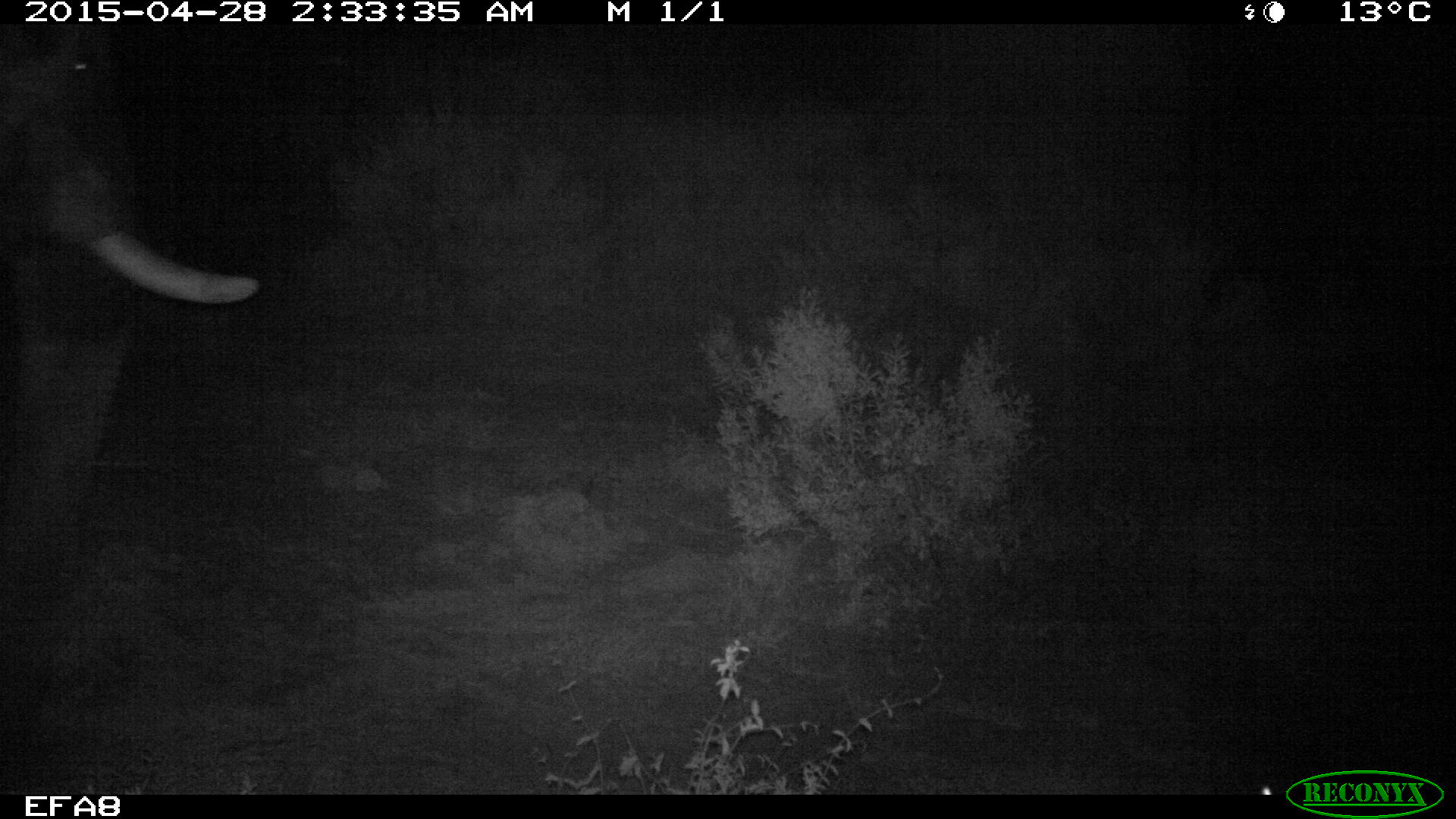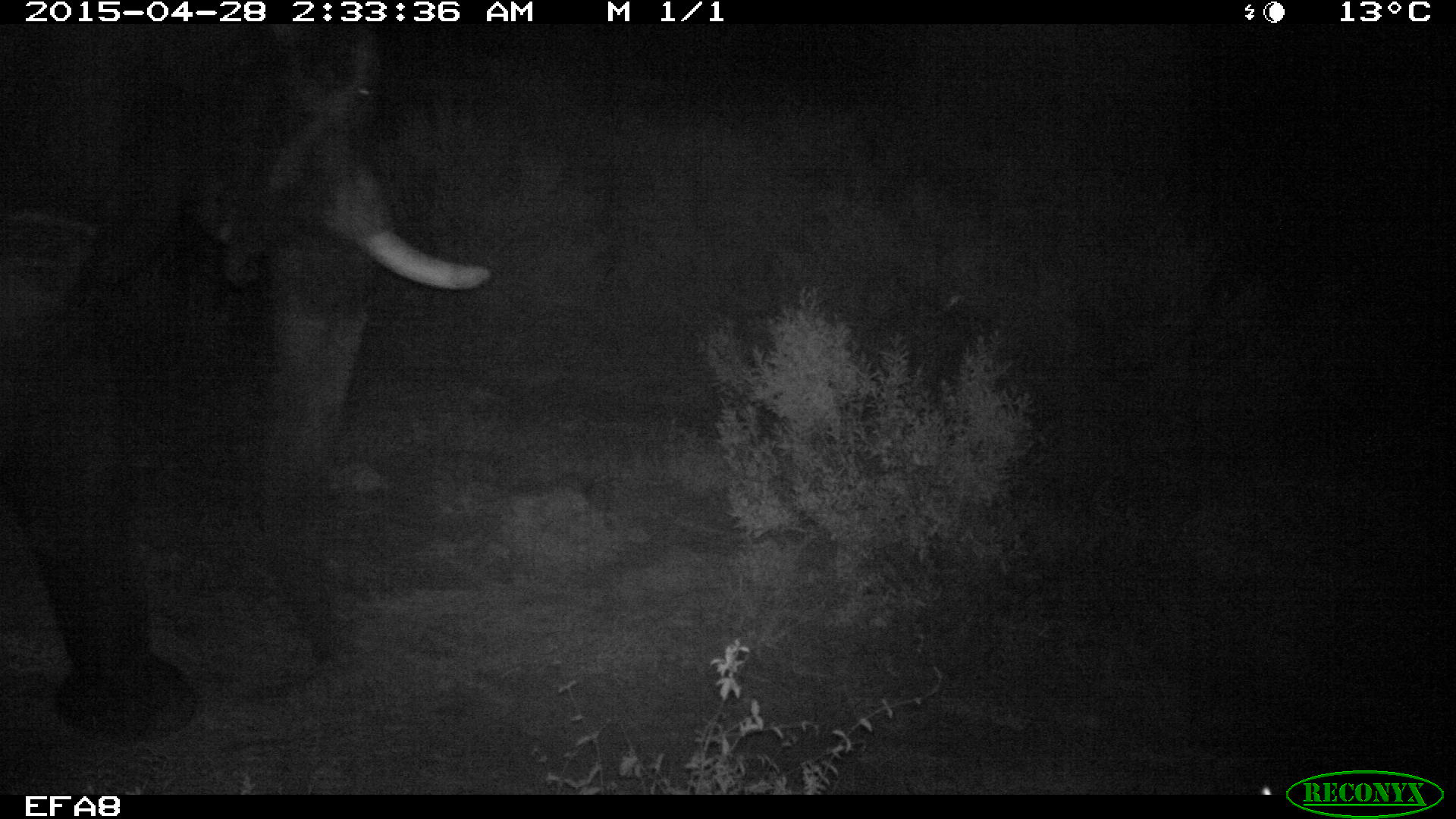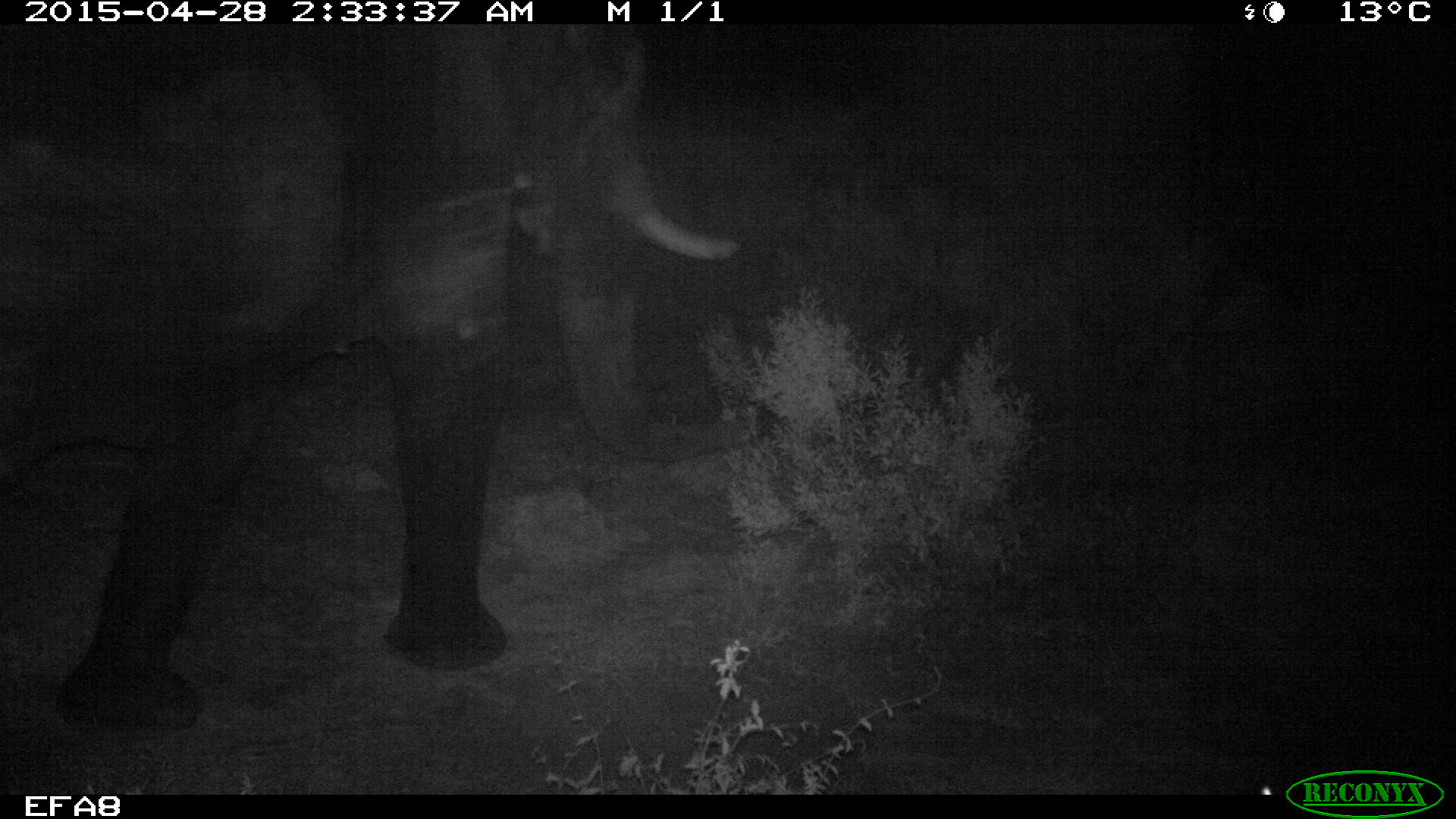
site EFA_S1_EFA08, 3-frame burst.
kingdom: Animalia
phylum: Chordata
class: Mammalia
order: Proboscidea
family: Elephantidae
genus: Loxodonta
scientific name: Loxodonta africana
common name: african bush elephant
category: elephant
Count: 1.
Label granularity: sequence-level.